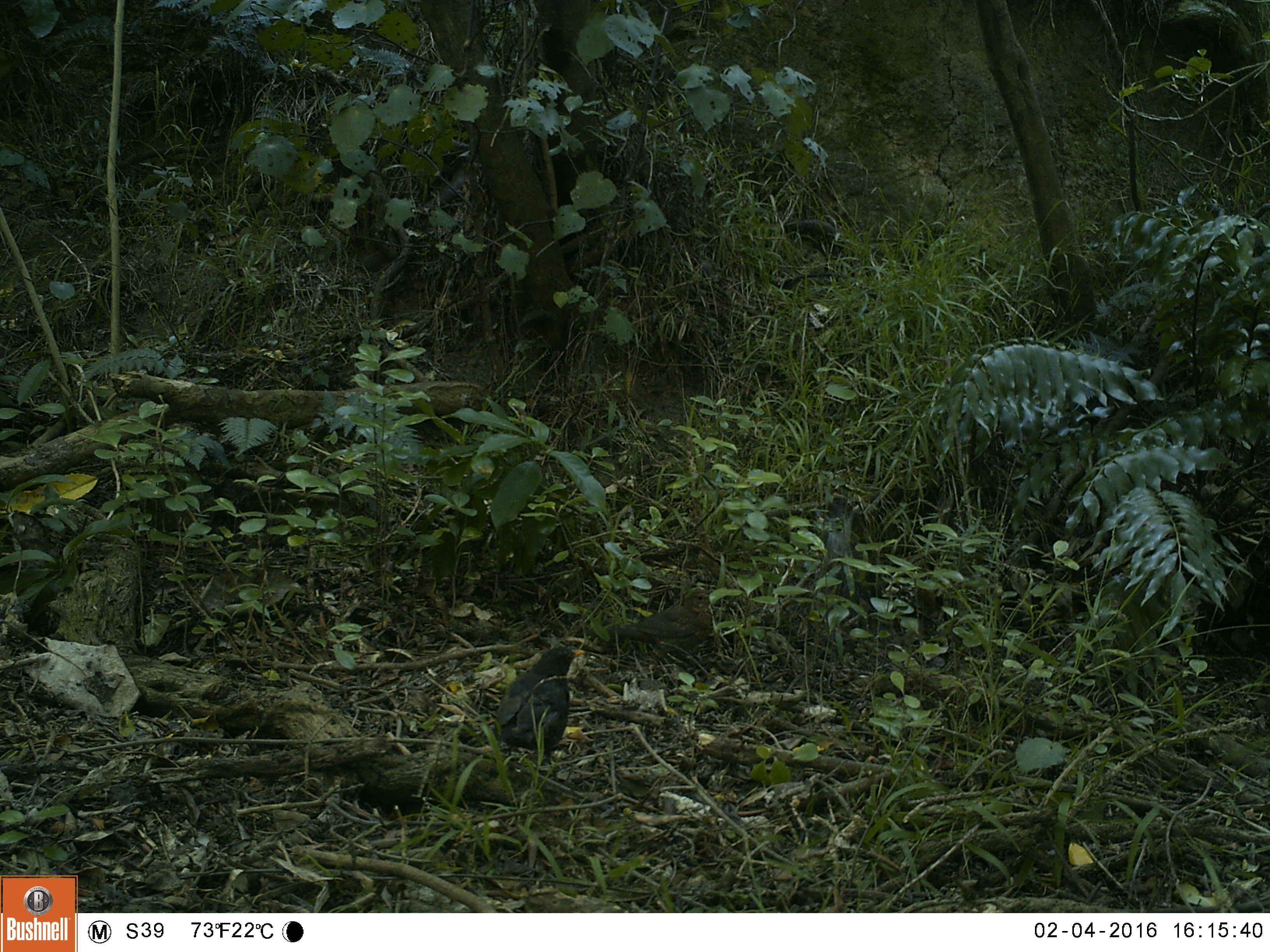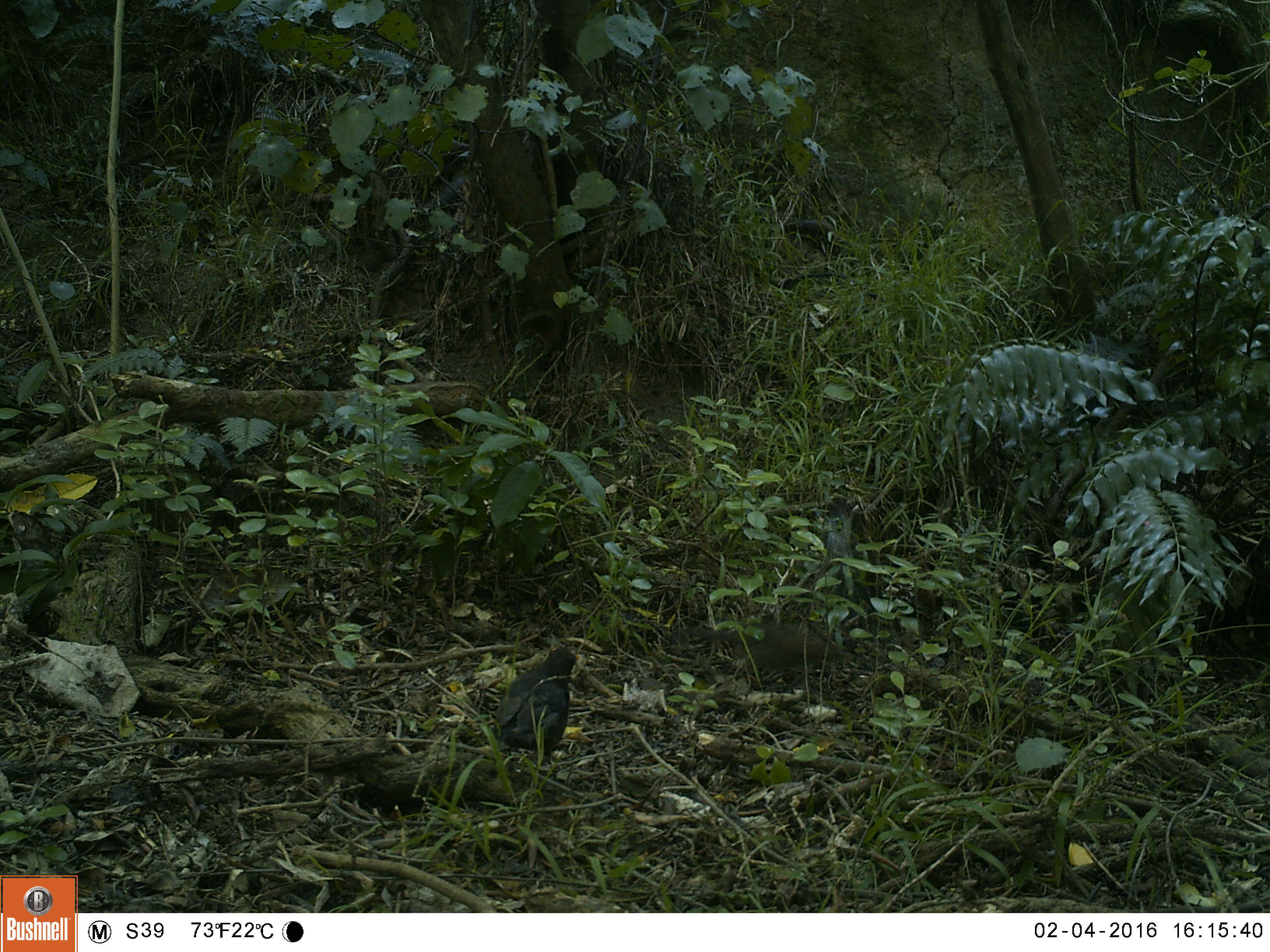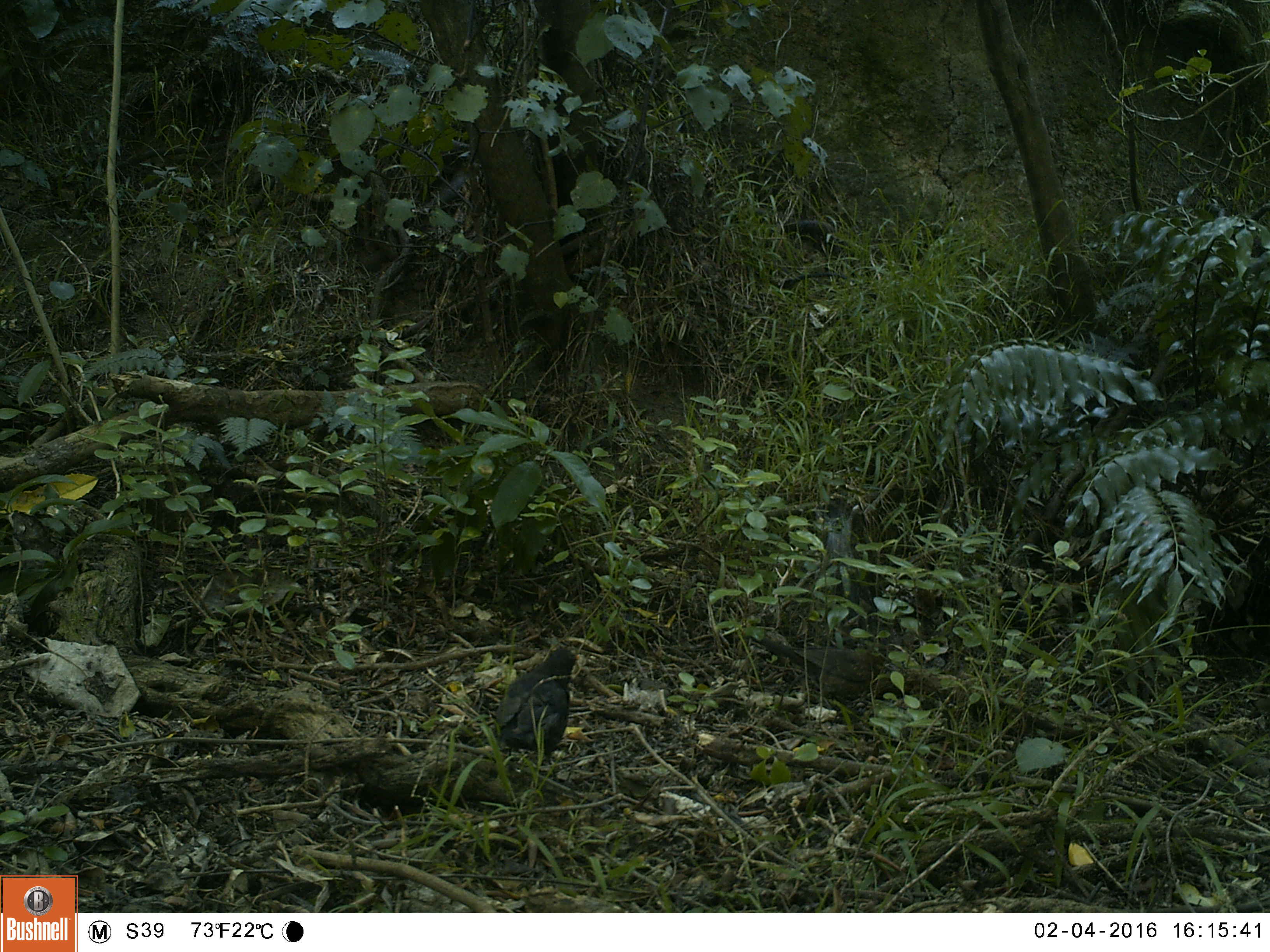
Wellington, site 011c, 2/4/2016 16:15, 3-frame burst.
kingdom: Animalia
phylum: Chordata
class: Aves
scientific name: Aves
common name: bird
Bird (Aves).